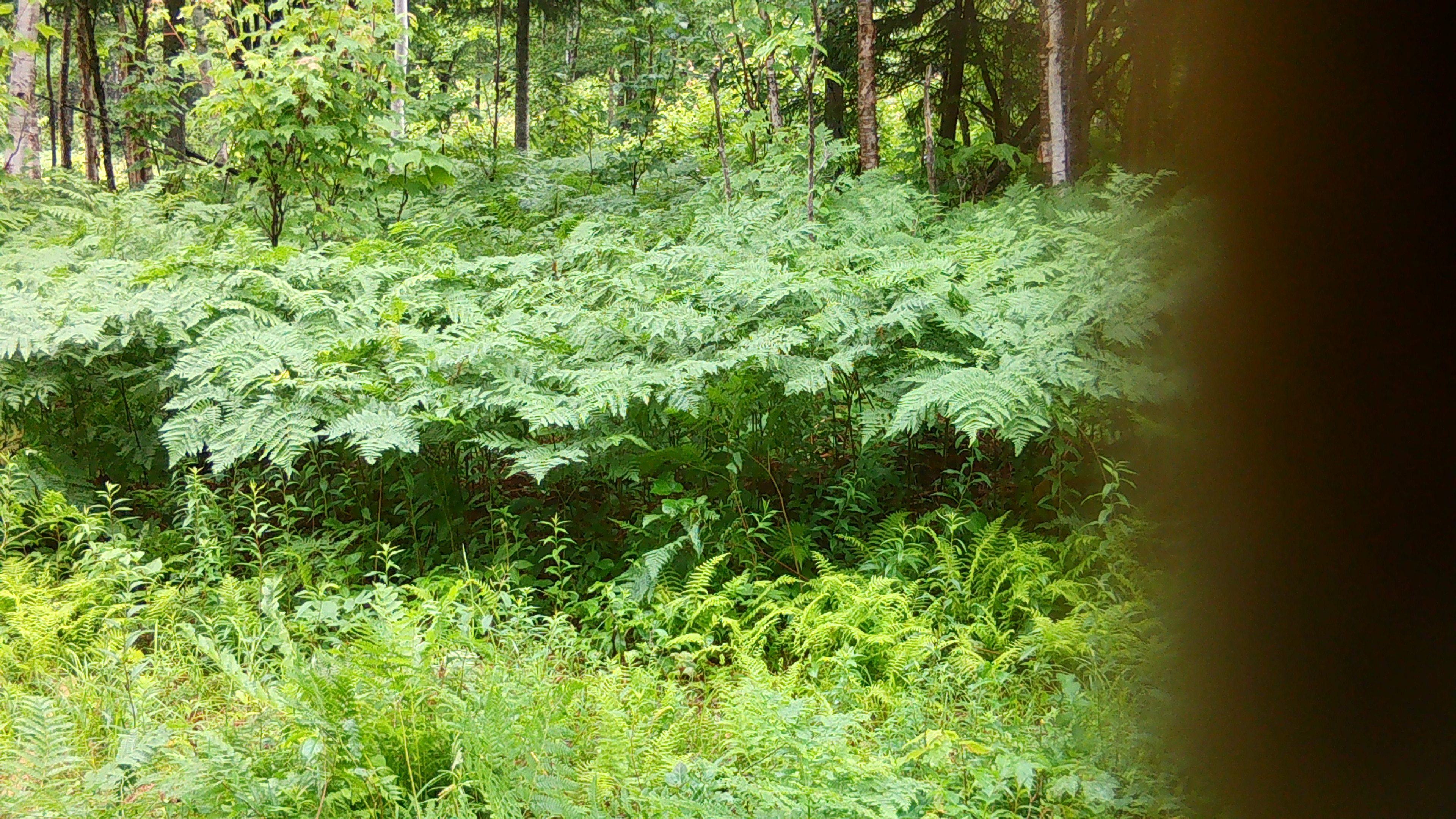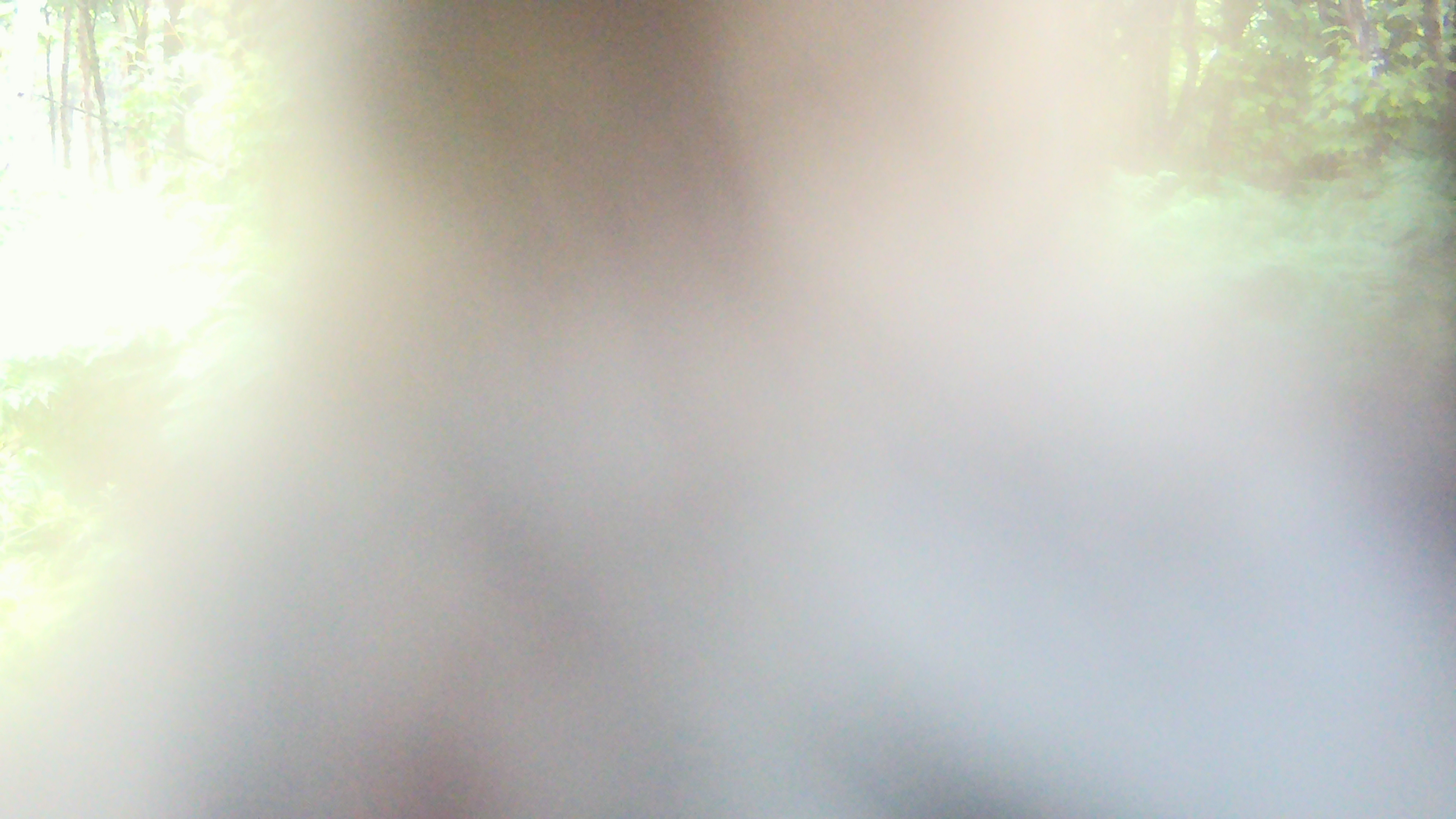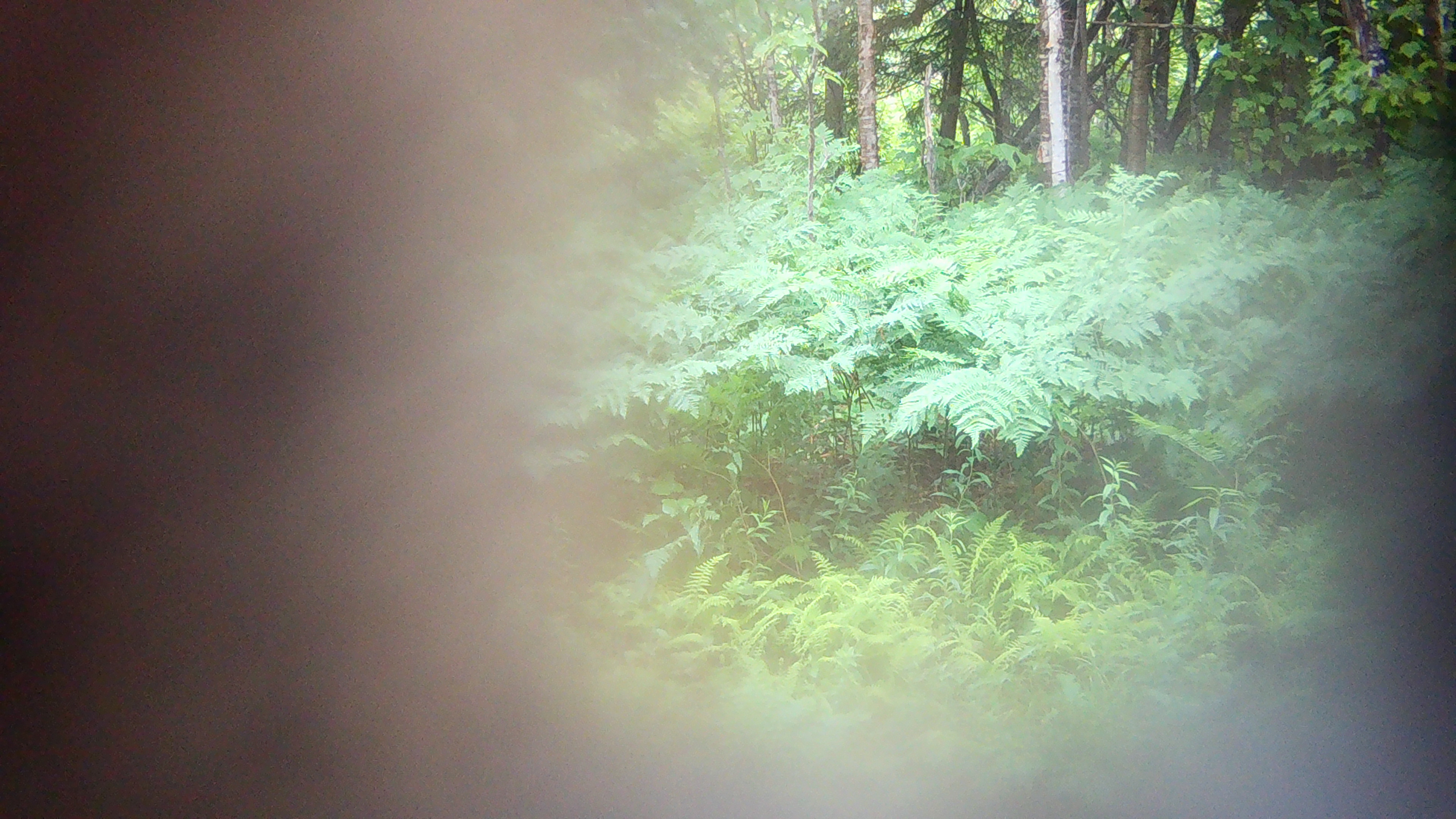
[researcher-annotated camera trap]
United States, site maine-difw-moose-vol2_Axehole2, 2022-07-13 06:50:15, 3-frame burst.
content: unidentified animal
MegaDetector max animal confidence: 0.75